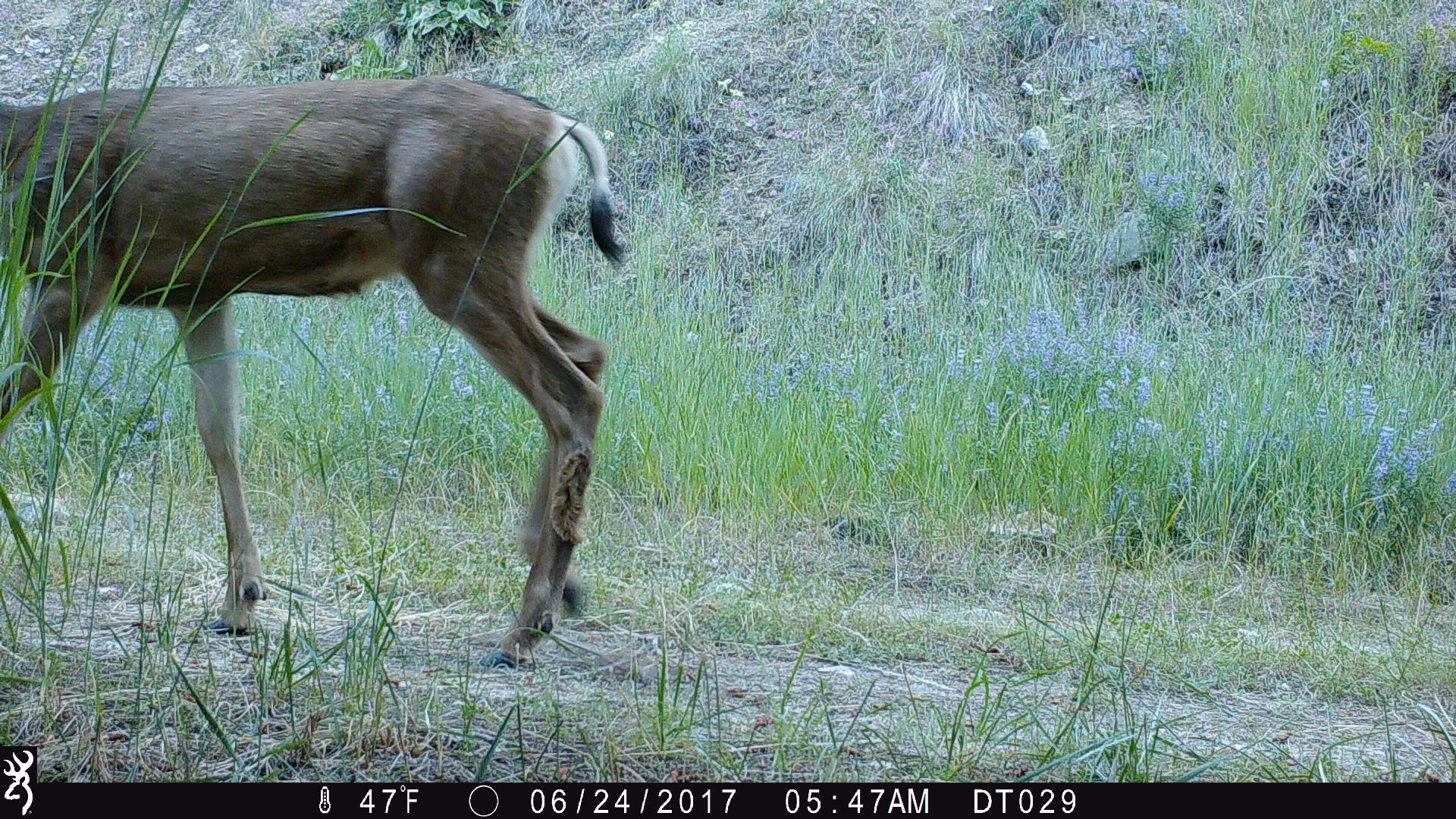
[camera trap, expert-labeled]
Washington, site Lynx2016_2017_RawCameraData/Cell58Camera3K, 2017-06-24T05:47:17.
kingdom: Animalia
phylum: Chordata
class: Mammalia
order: Artiodactyla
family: Cervidae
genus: Odocoileus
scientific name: Odocoileus hemionus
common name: mule deer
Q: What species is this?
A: Odocoileus hemionus (mule deer).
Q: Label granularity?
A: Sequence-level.